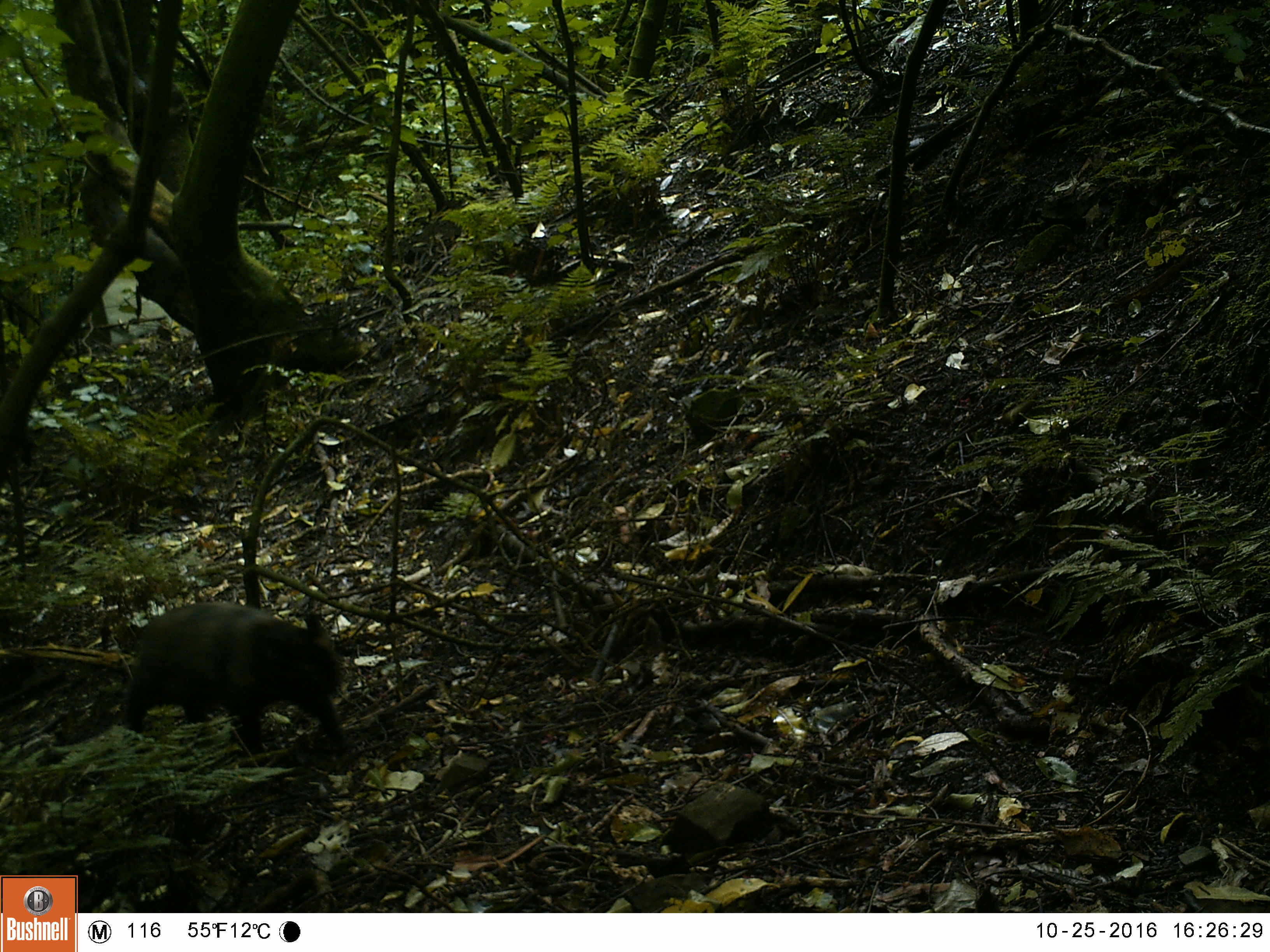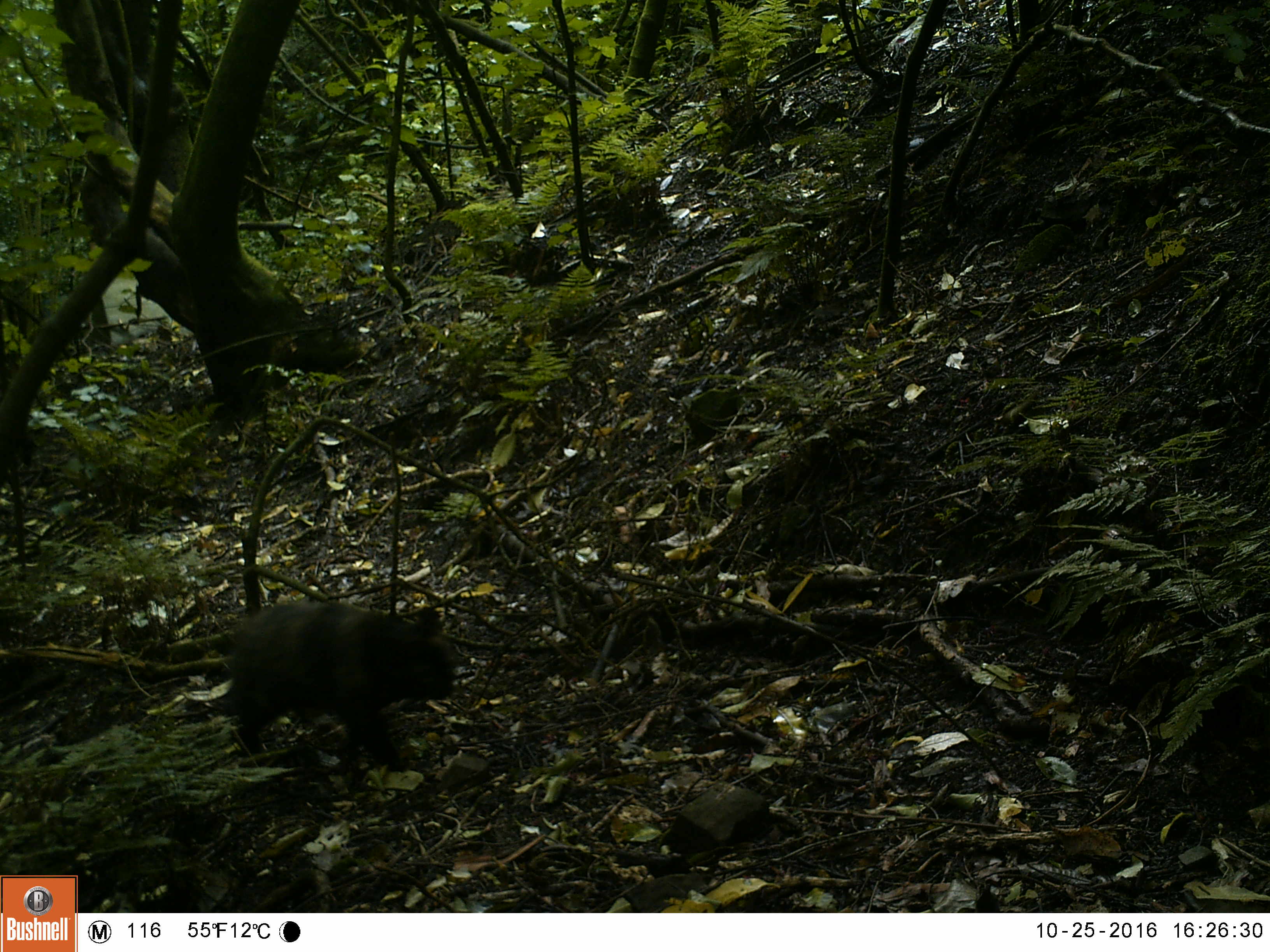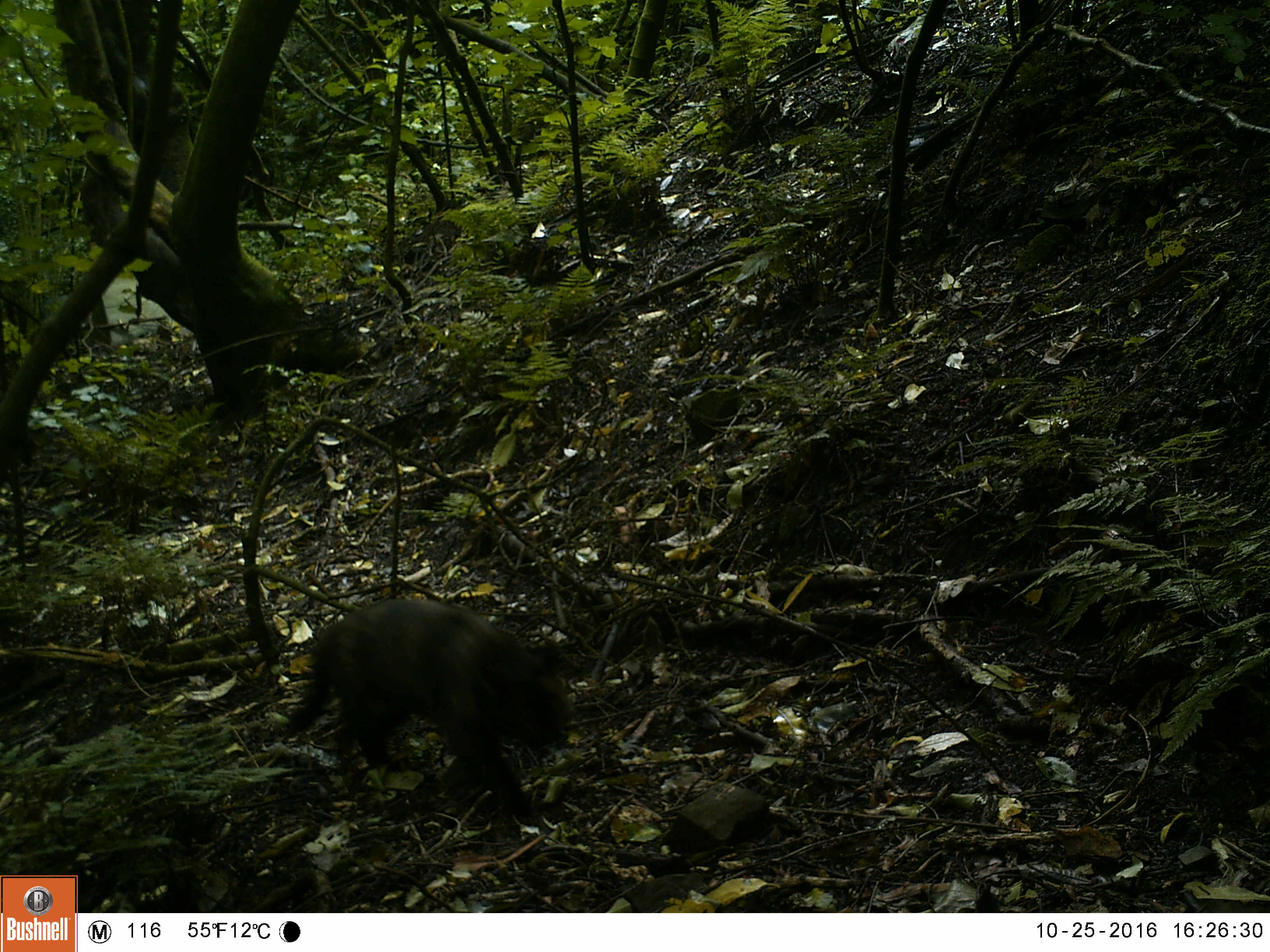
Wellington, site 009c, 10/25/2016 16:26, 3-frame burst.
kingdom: Animalia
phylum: Chordata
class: Mammalia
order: Carnivora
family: Felidae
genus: Felis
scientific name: Felis catus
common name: cat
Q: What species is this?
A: Cat (Felis catus).